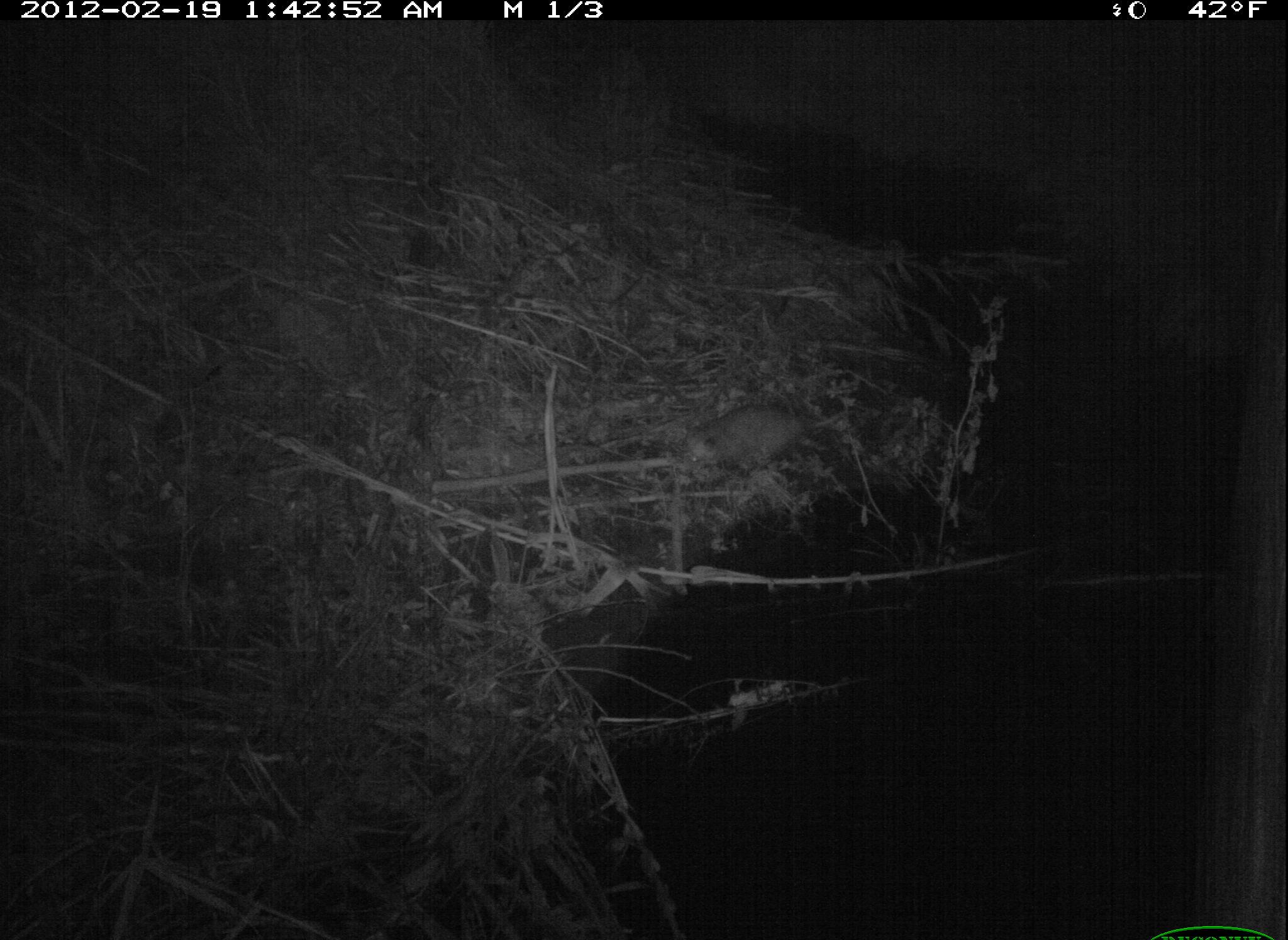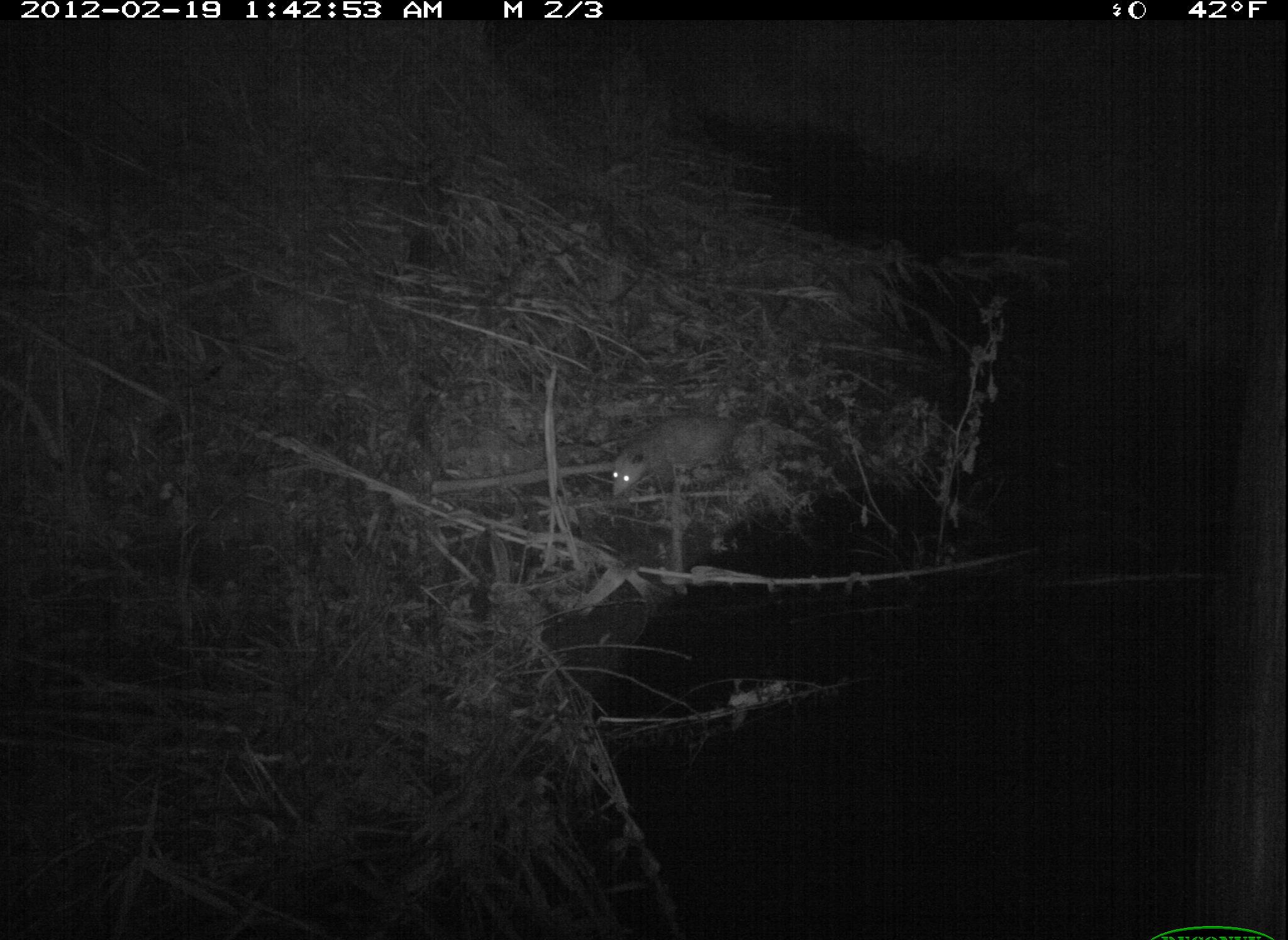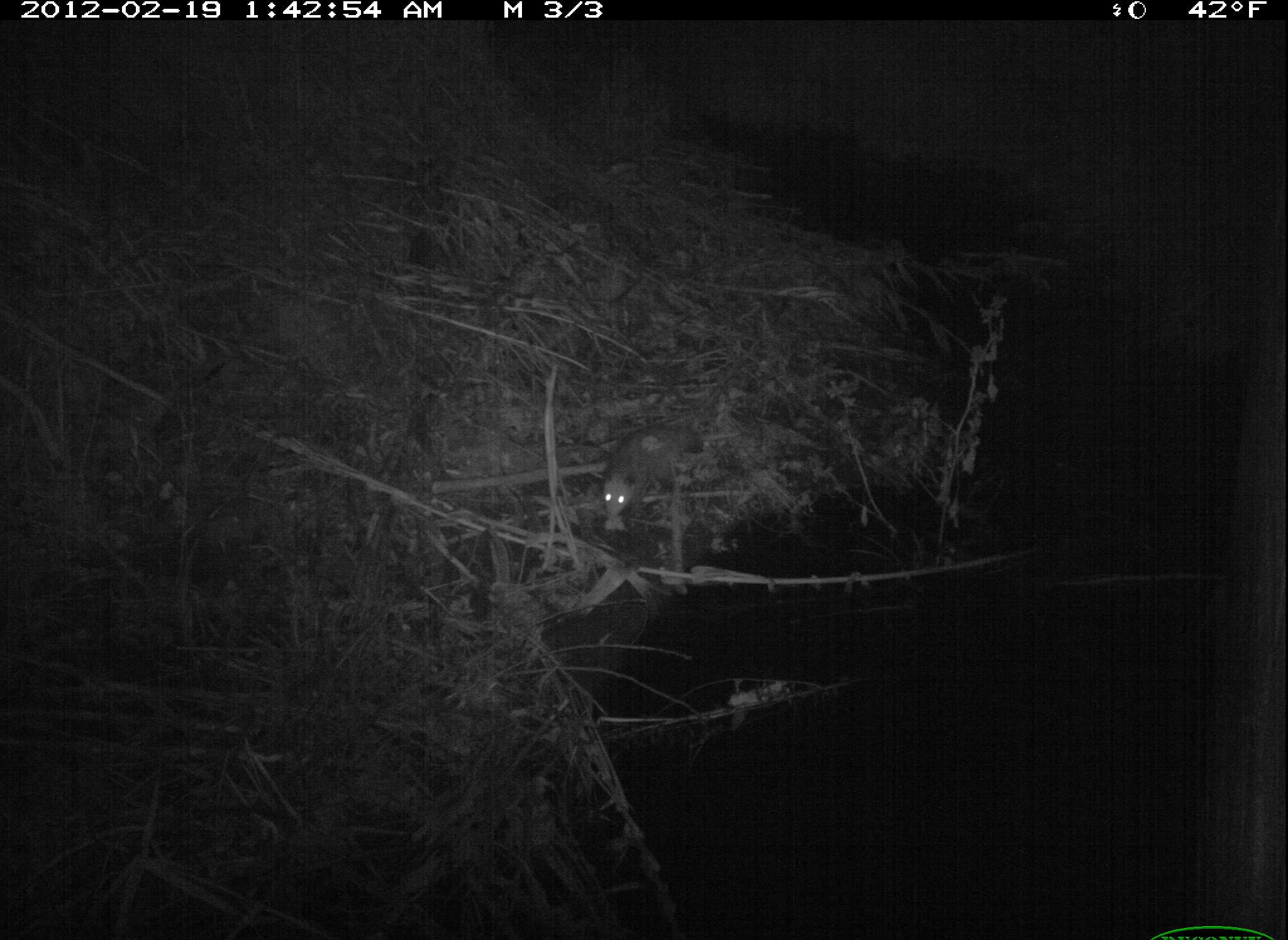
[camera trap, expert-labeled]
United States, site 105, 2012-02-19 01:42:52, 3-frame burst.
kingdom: Animalia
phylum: Chordata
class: Mammalia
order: Didelphimorphia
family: Didelphidae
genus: Didelphis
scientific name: Didelphis virginiana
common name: virginia opossum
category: opossum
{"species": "opossum (virginia opossum) (Didelphis virginiana)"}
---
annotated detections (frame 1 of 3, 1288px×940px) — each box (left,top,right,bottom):
opossum: (670,380,871,491)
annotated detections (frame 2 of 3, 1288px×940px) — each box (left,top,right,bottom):
opossum: (607,404,799,503)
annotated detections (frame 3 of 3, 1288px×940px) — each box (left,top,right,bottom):
opossum: (572,404,715,559)